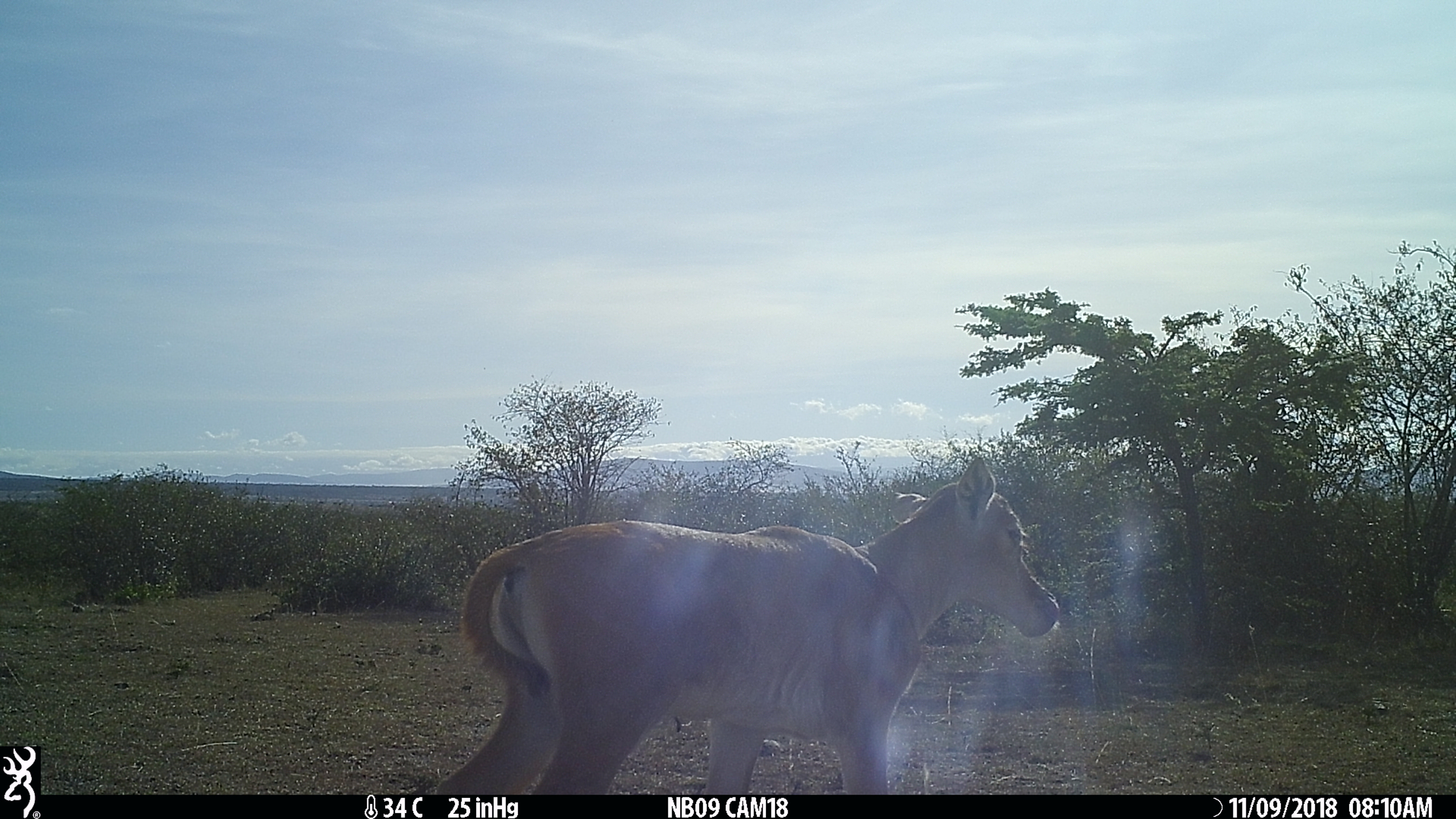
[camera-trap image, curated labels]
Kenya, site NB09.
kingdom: Animalia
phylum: Chordata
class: Mammalia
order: Artiodactyla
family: Bovidae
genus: Damaliscus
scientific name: Damaliscus lunatus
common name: topi